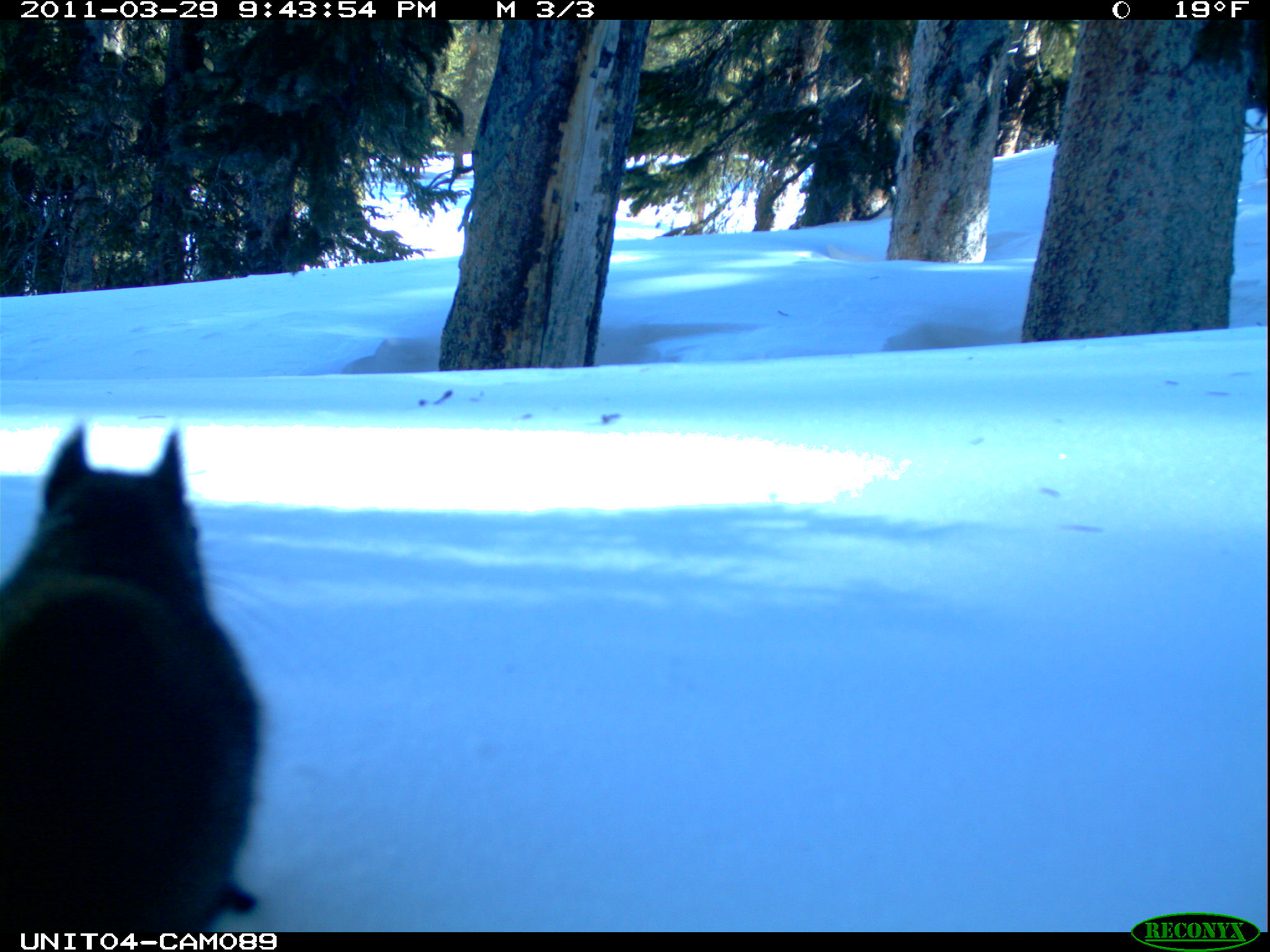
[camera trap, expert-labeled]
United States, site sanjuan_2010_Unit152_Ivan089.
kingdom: Animalia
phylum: Chordata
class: Mammalia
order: Rodentia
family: Sciuridae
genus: Tamiasciurus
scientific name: Tamiasciurus hudsonicus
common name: american red squirrel